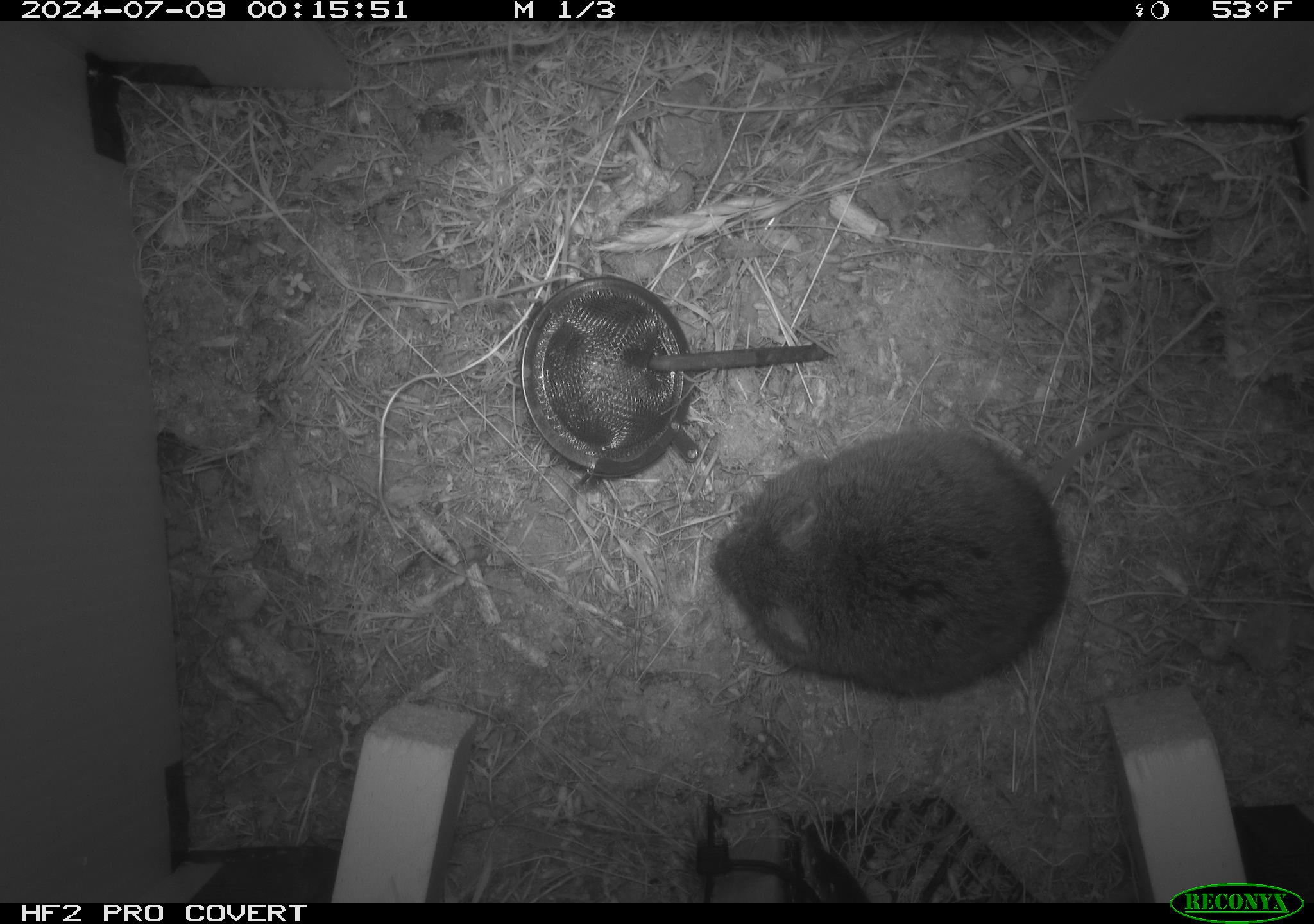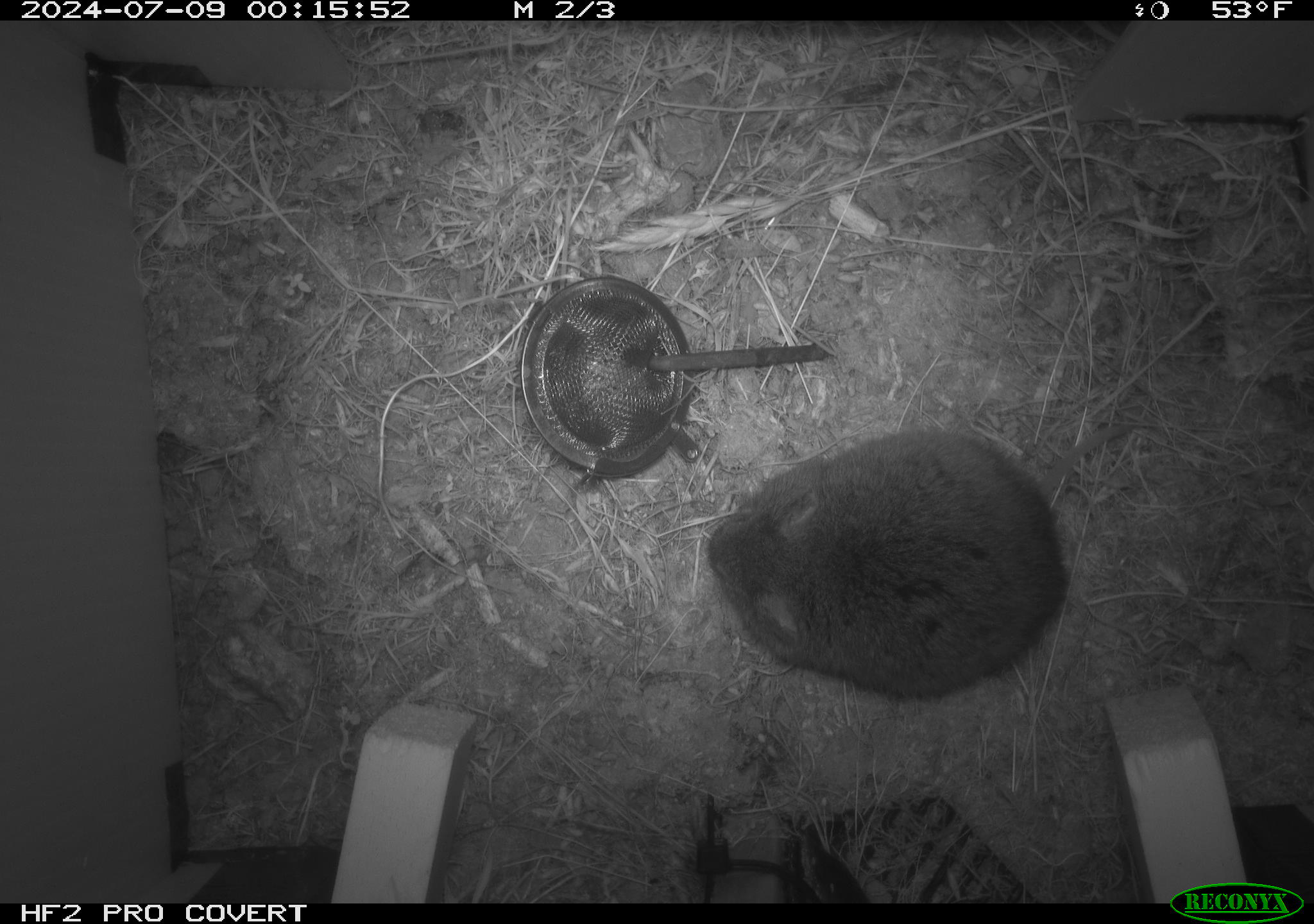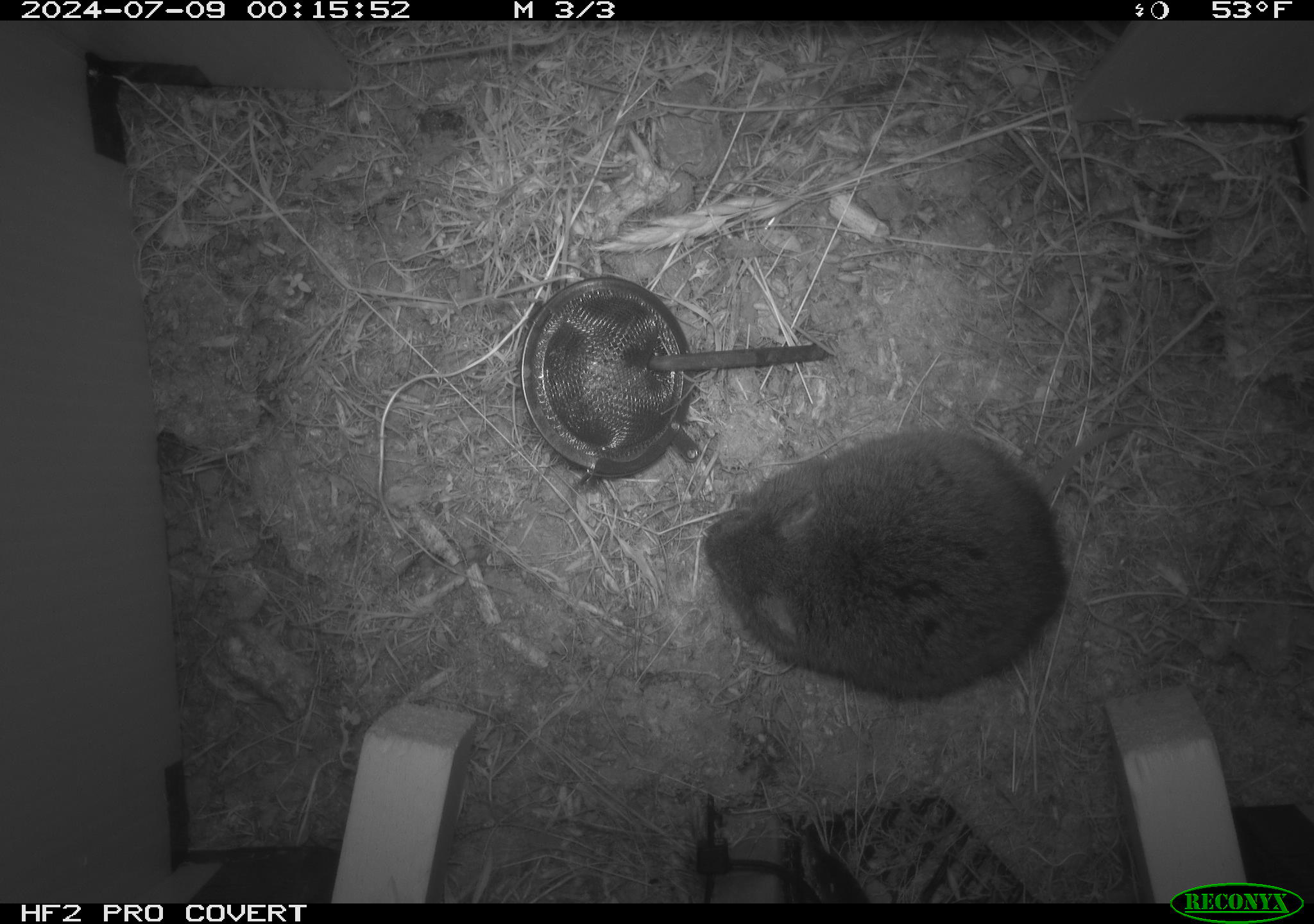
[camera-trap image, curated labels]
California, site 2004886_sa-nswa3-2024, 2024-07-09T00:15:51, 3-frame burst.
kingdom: Animalia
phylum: Chordata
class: Mammalia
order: Rodentia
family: Cricetidae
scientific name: Arvicolinae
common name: voles, lemmings, and muskrats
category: arvicolinae subfamily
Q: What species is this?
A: Arvicolinae subfamily (voles, lemmings, and muskrats) (Arvicolinae).